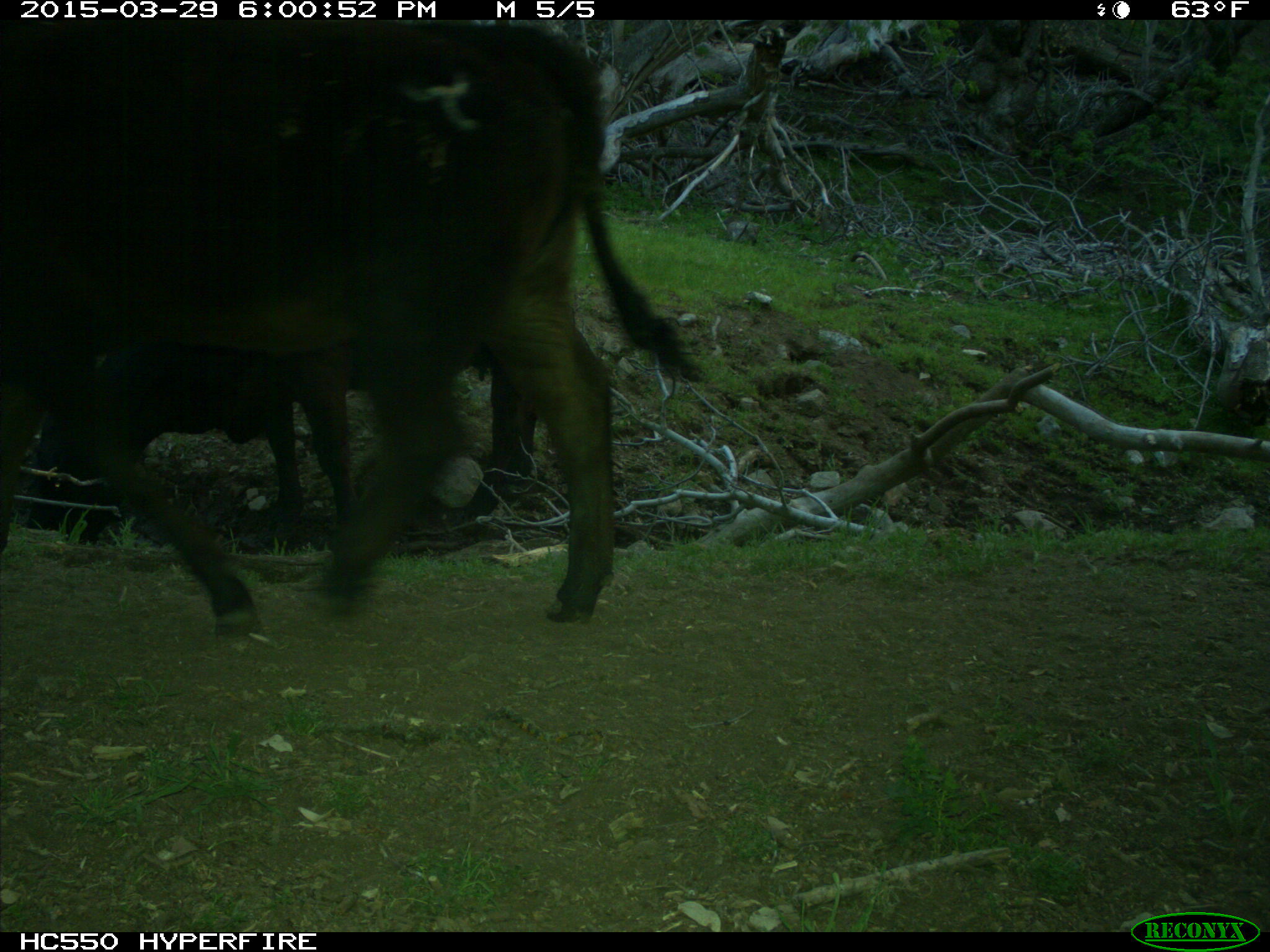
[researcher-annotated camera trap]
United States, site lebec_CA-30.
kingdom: Animalia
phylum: Chordata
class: Mammalia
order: Artiodactyla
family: Bovidae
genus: Bos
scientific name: Bos taurus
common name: domestic cow